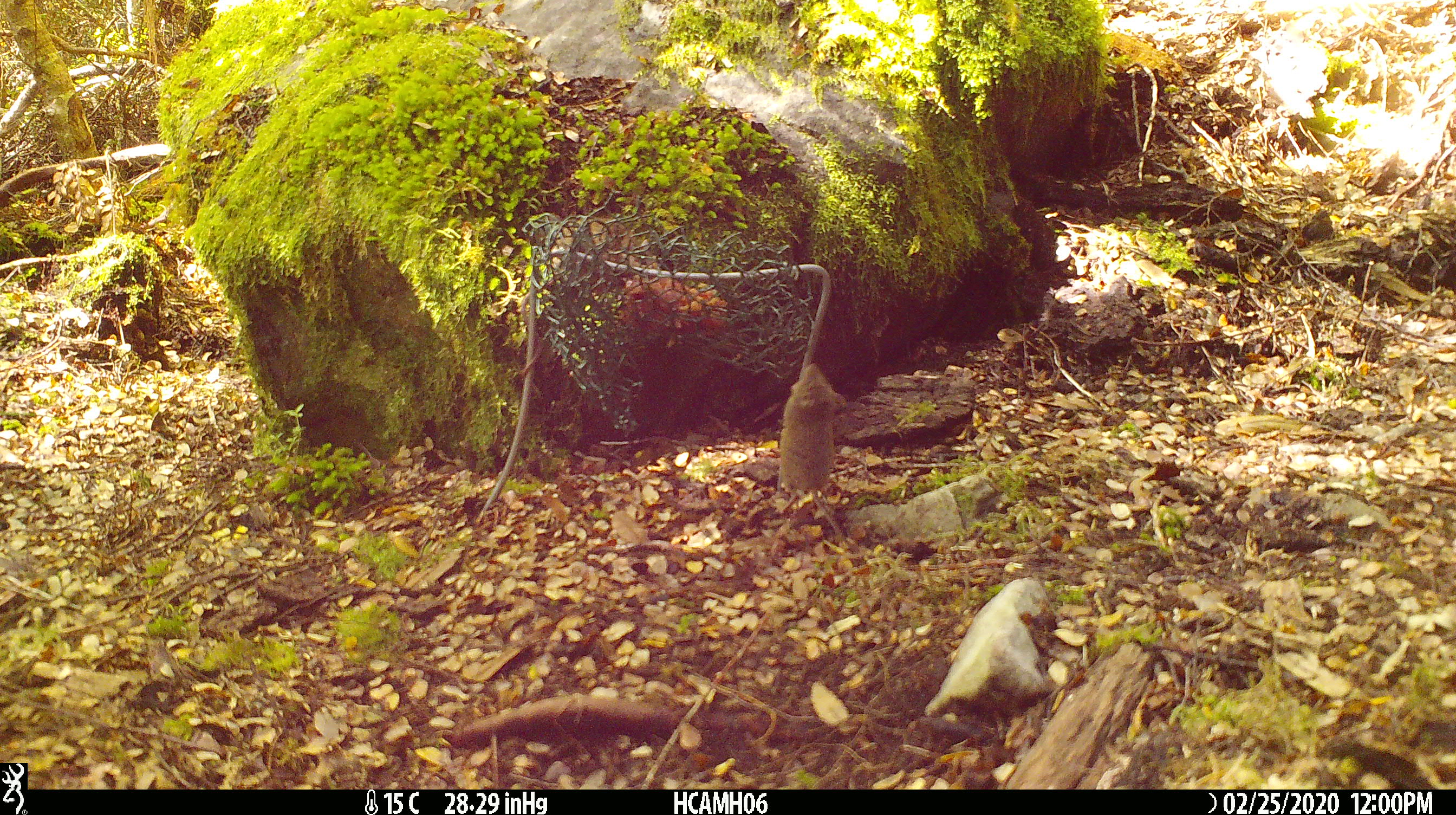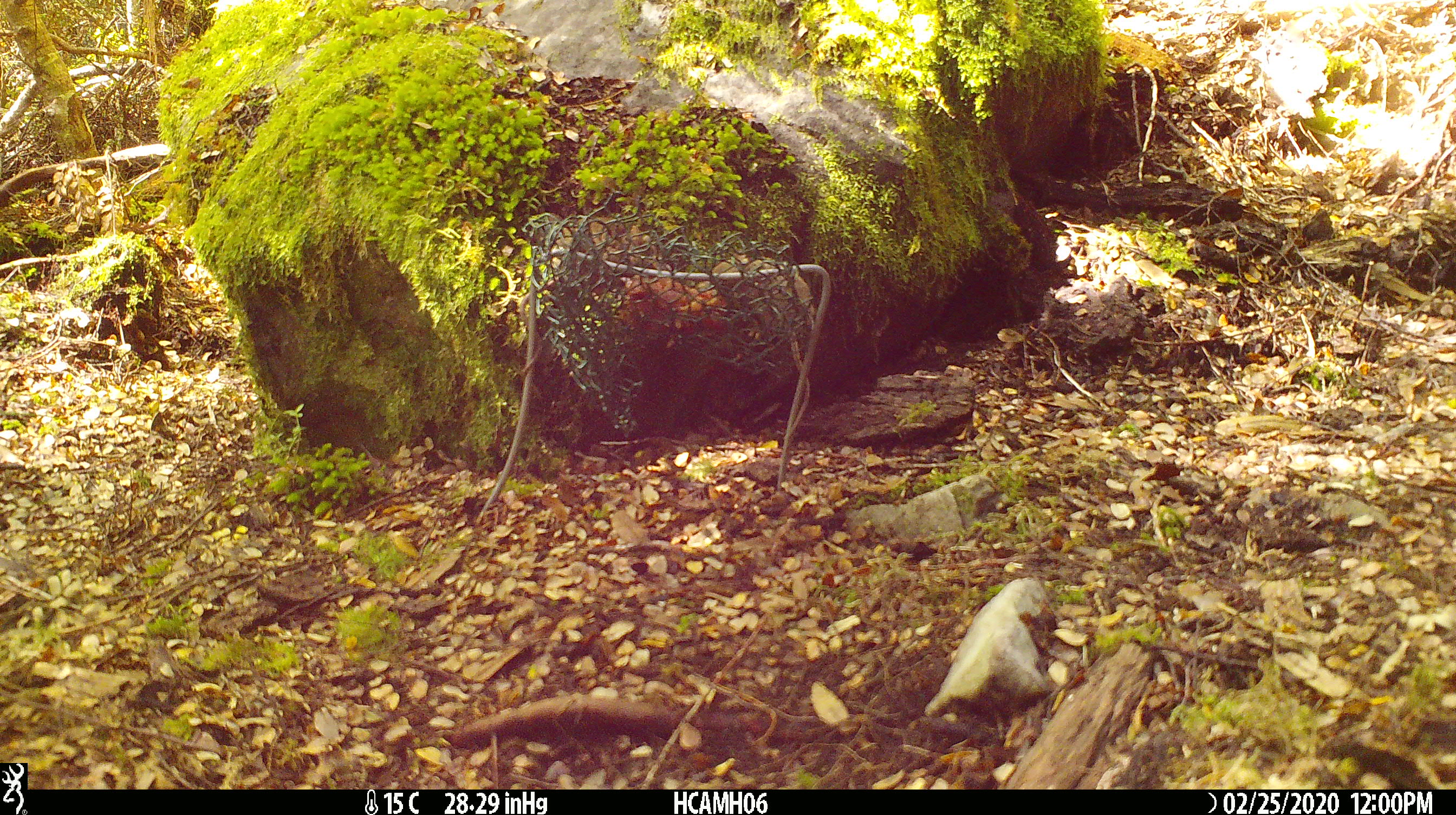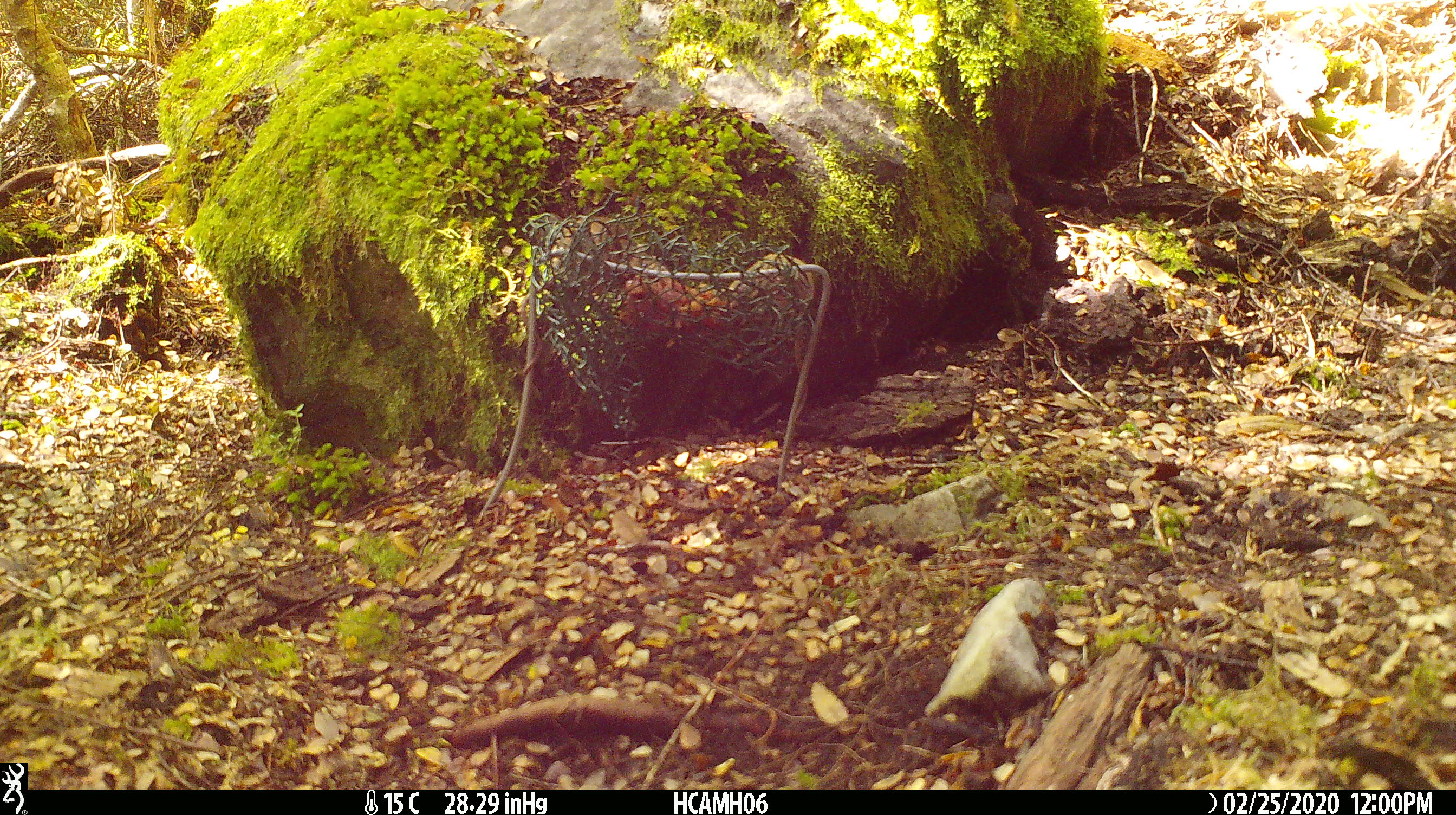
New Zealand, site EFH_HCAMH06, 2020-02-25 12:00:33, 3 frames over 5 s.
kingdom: Animalia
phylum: Chordata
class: Mammalia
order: Rodentia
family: Muridae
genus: Mus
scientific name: Mus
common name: mouse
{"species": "mouse (Mus)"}